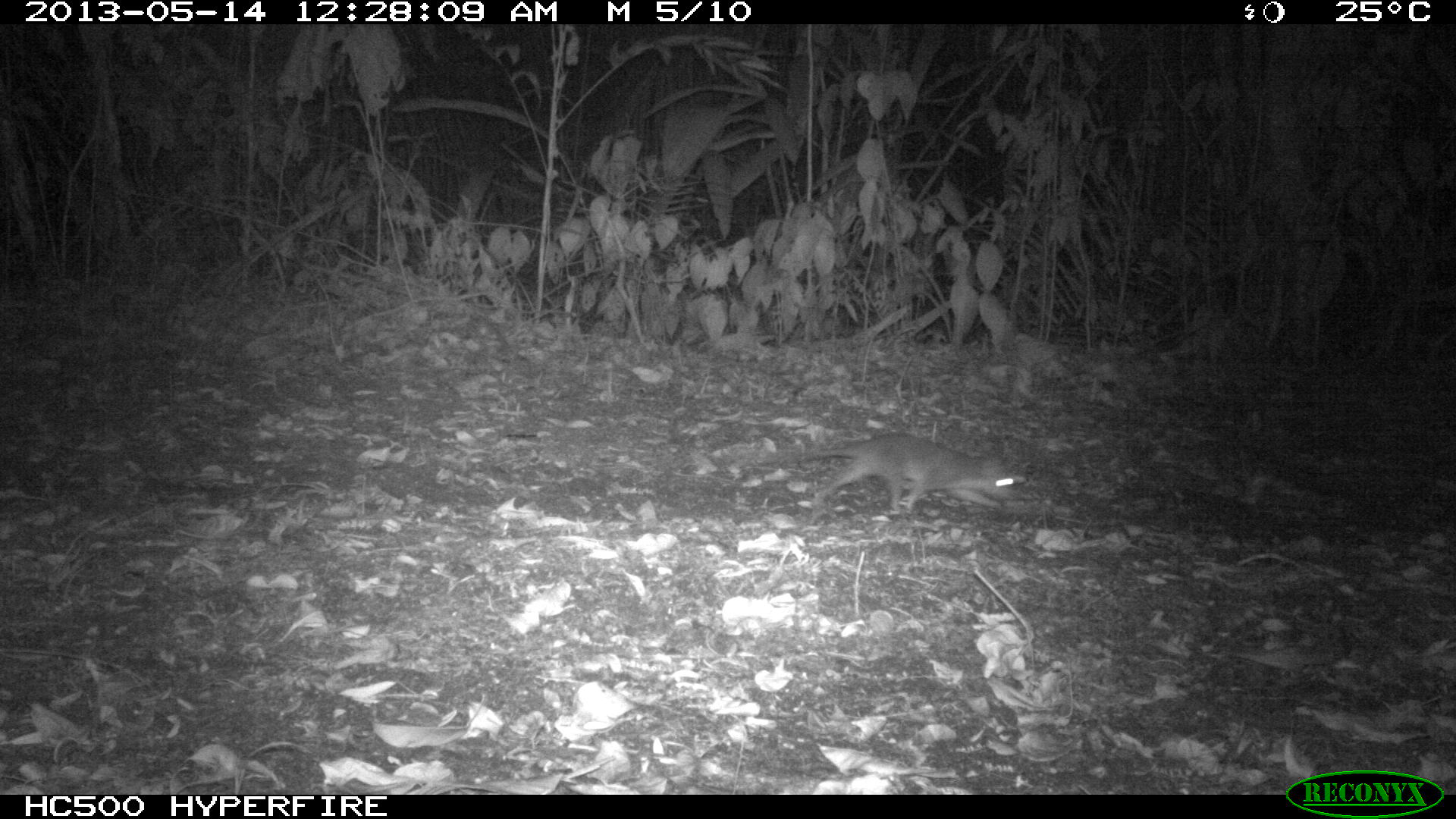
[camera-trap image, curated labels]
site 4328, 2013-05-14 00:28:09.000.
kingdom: Animalia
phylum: Chordata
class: Mammalia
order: Rodentia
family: Muridae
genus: Rattus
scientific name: Rattus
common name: rodent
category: unknown rat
Unknown rat (rodent) (Rattus), count 1.